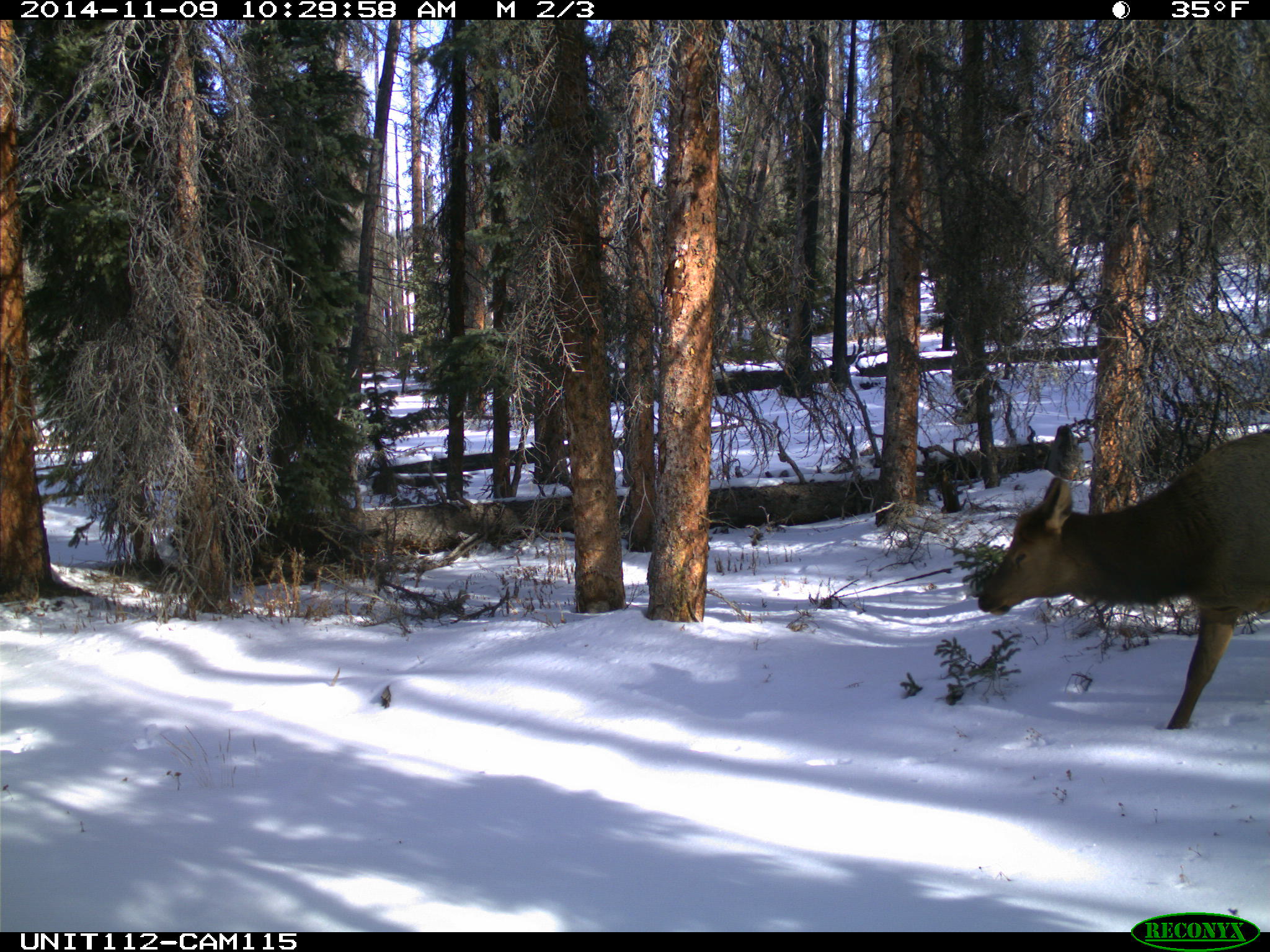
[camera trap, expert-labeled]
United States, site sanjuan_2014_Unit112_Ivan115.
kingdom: Animalia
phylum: Chordata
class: Mammalia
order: Artiodactyla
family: Cervidae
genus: Cervus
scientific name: Cervus elaphus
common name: red deer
Cervus elaphus (red deer).